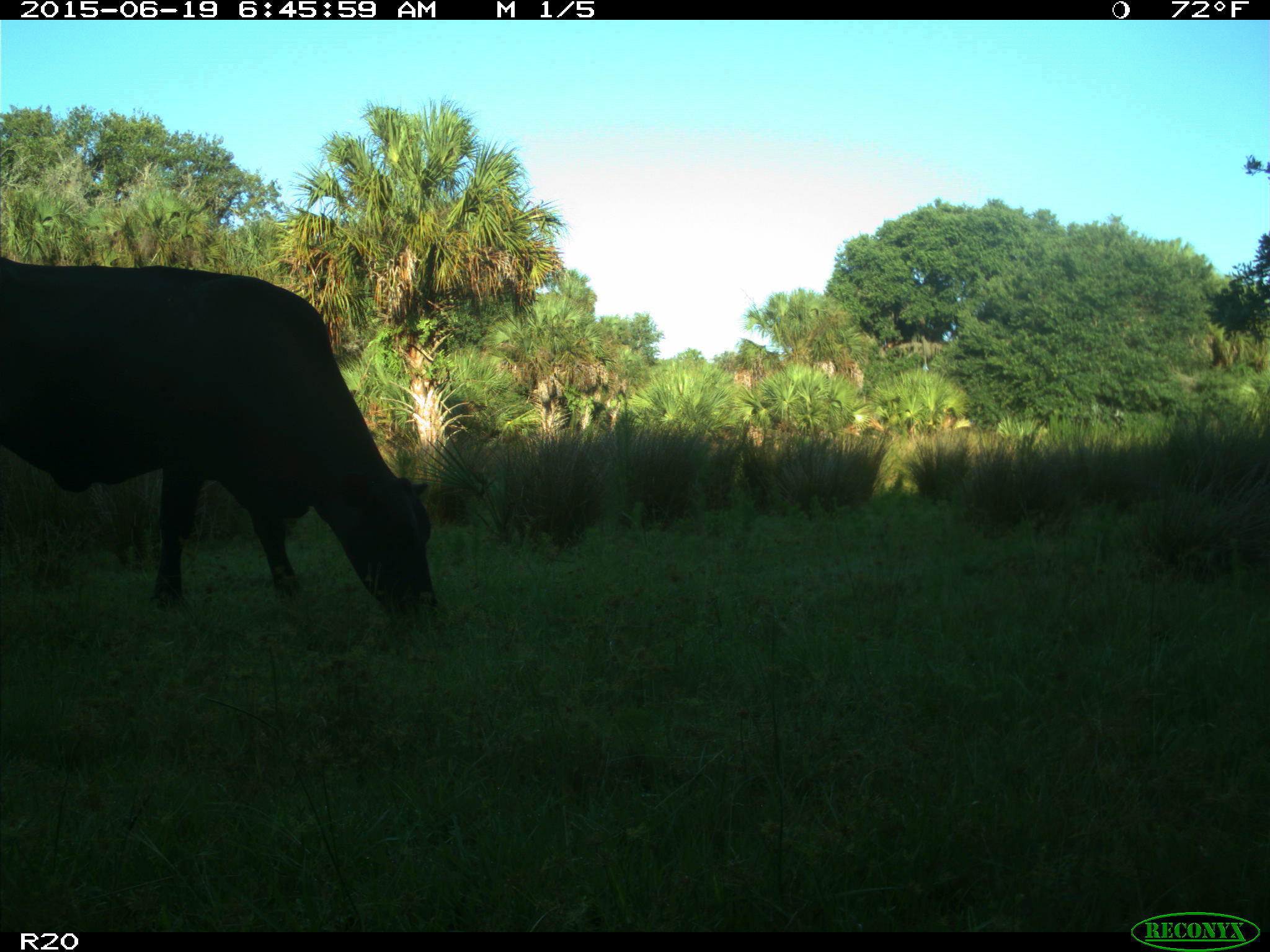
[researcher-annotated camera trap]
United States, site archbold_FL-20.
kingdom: Animalia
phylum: Chordata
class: Mammalia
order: Artiodactyla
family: Bovidae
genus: Bos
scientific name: Bos taurus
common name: domestic cow